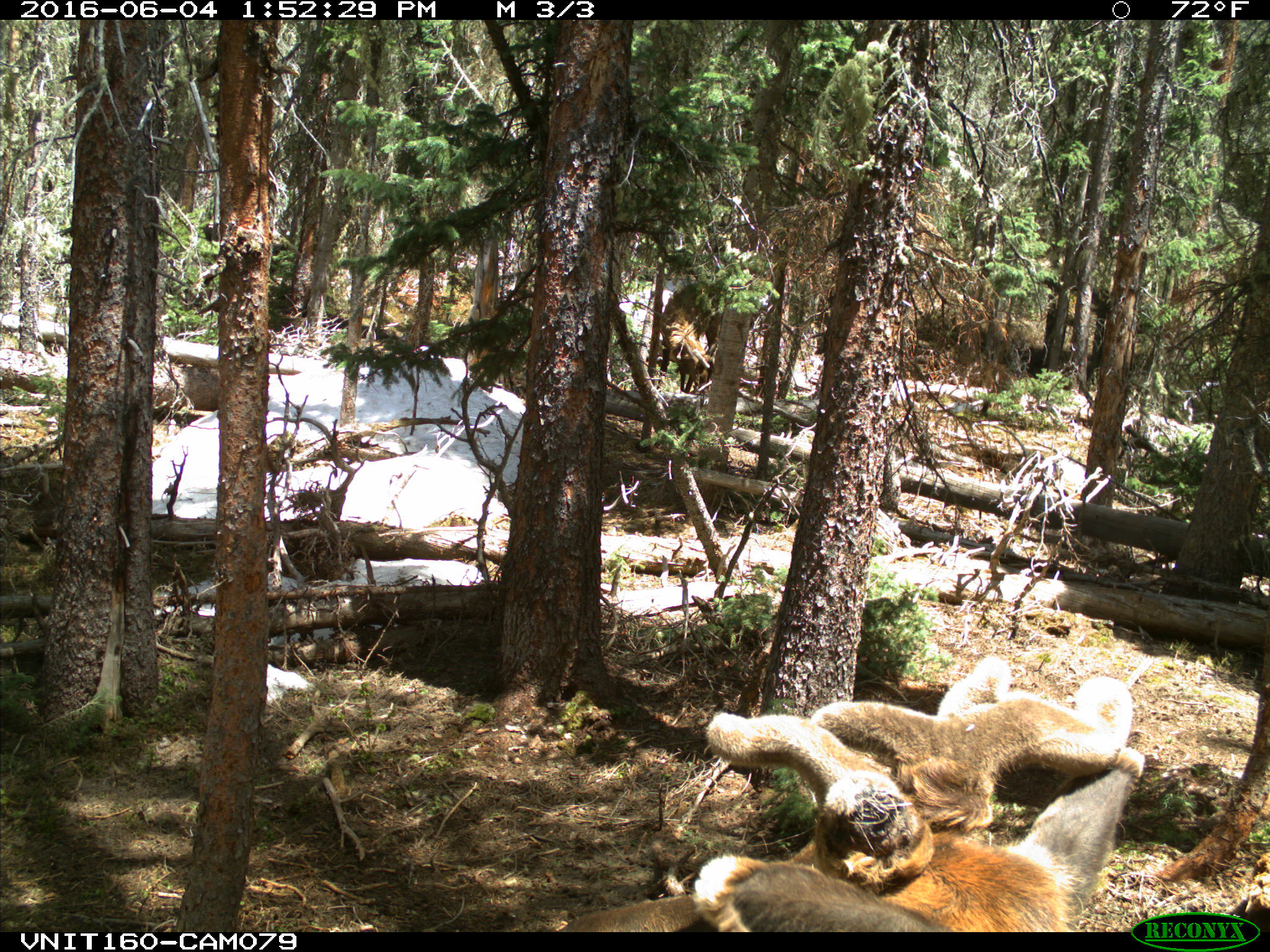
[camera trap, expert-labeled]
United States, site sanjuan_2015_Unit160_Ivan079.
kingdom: Animalia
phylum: Chordata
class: Mammalia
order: Artiodactyla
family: Cervidae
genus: Cervus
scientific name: Cervus elaphus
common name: red deer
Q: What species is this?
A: Cervus elaphus (red deer).